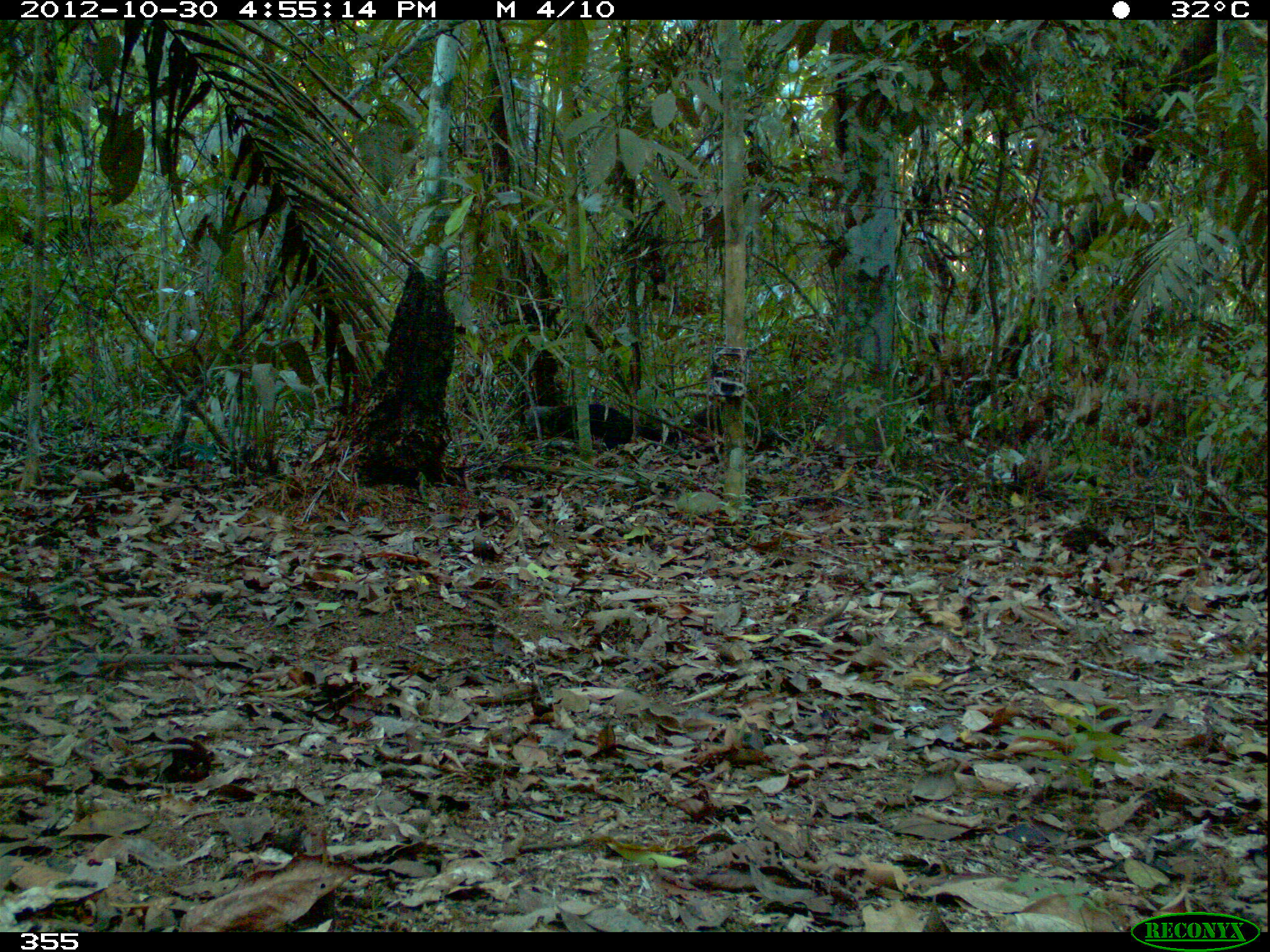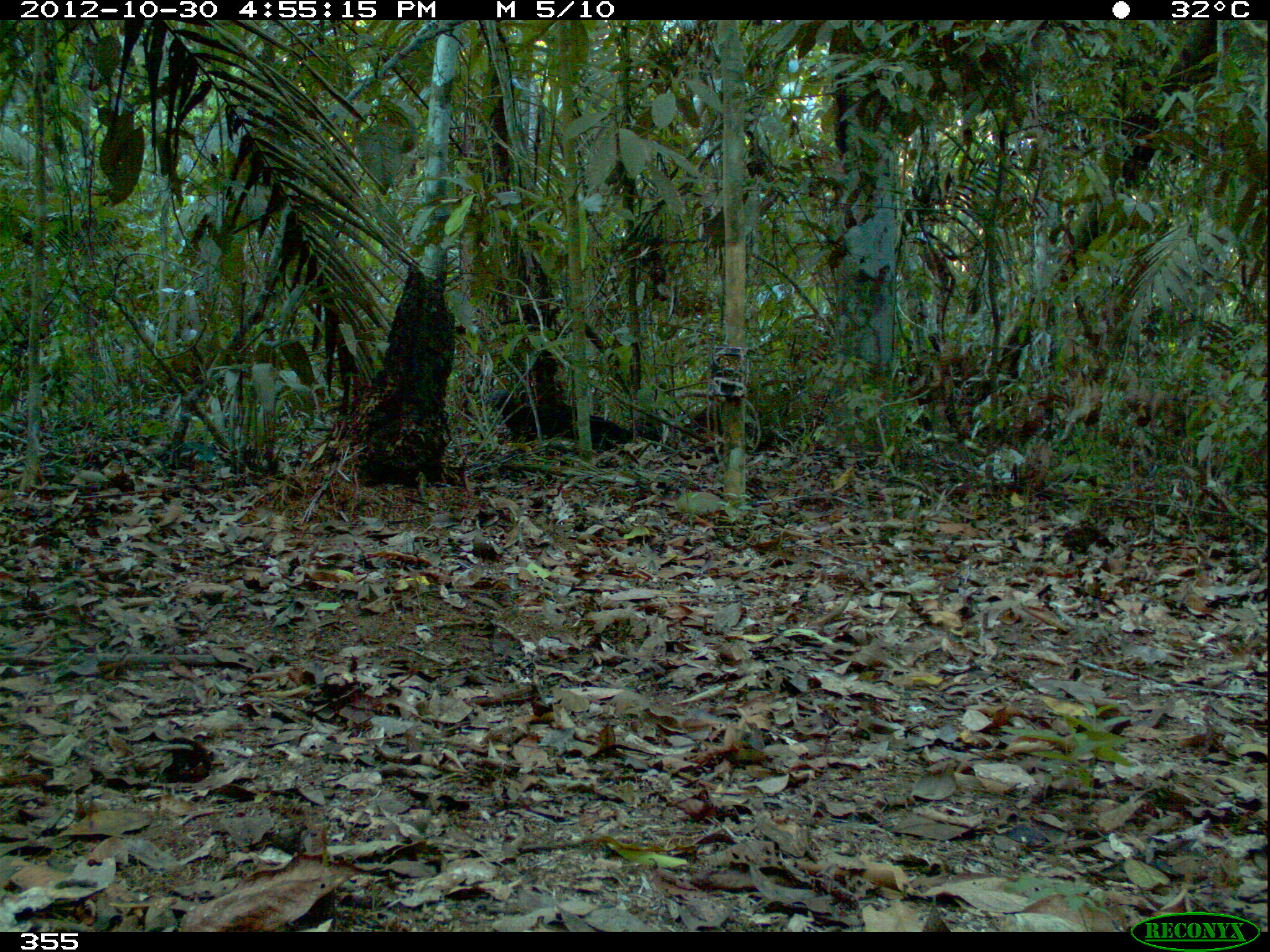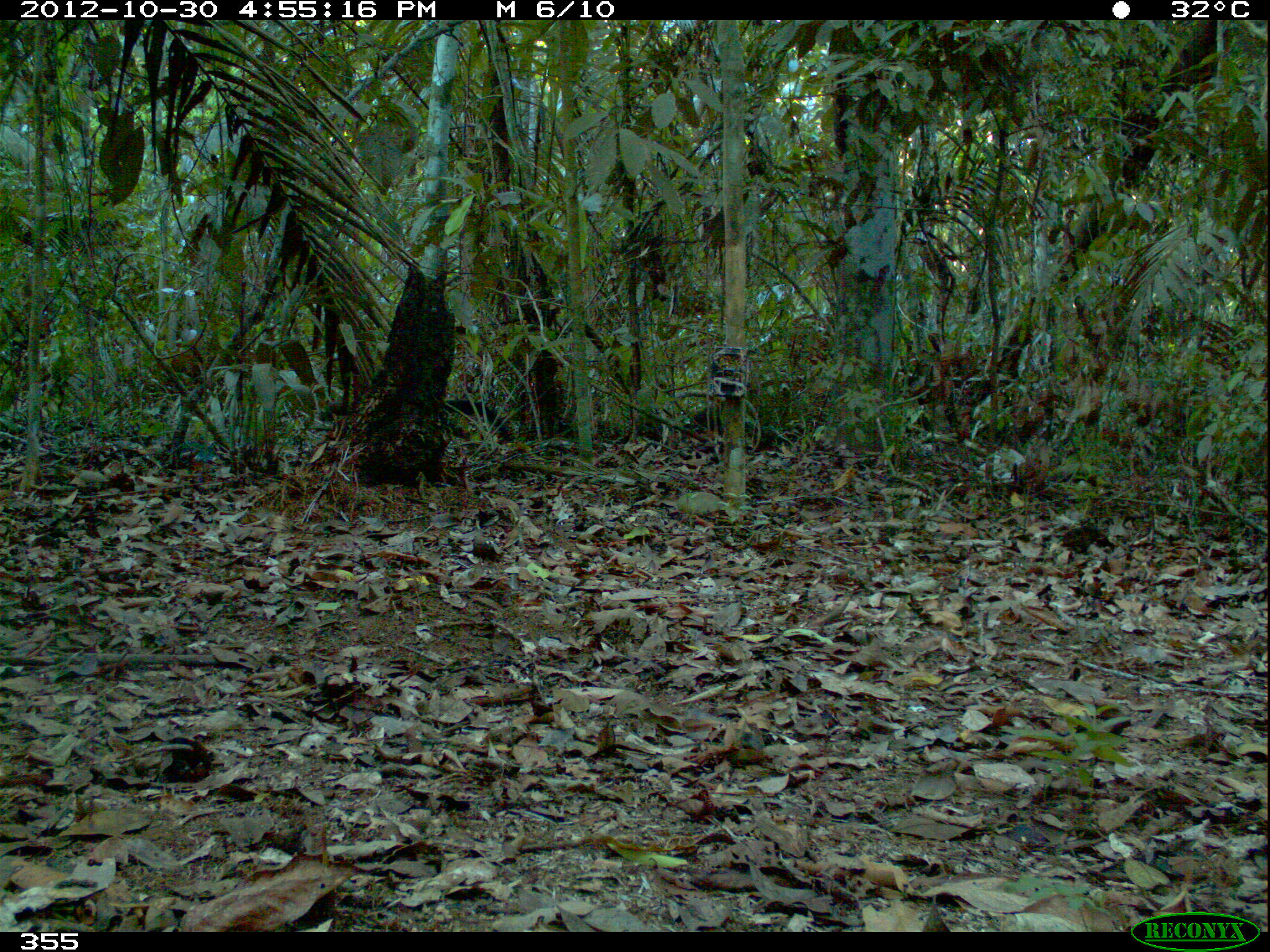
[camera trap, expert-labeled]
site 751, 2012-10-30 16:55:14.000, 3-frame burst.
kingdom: Animalia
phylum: Chordata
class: Mammalia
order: Carnivora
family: Mustelidae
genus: Eira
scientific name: Eira barbara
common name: tayra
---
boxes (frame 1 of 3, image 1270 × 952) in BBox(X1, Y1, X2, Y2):
eira barbara: BBox(546, 402, 662, 452); BBox(667, 403, 723, 454); BBox(522, 402, 559, 452)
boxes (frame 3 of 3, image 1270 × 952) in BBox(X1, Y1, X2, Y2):
eira barbara: BBox(315, 396, 517, 444)